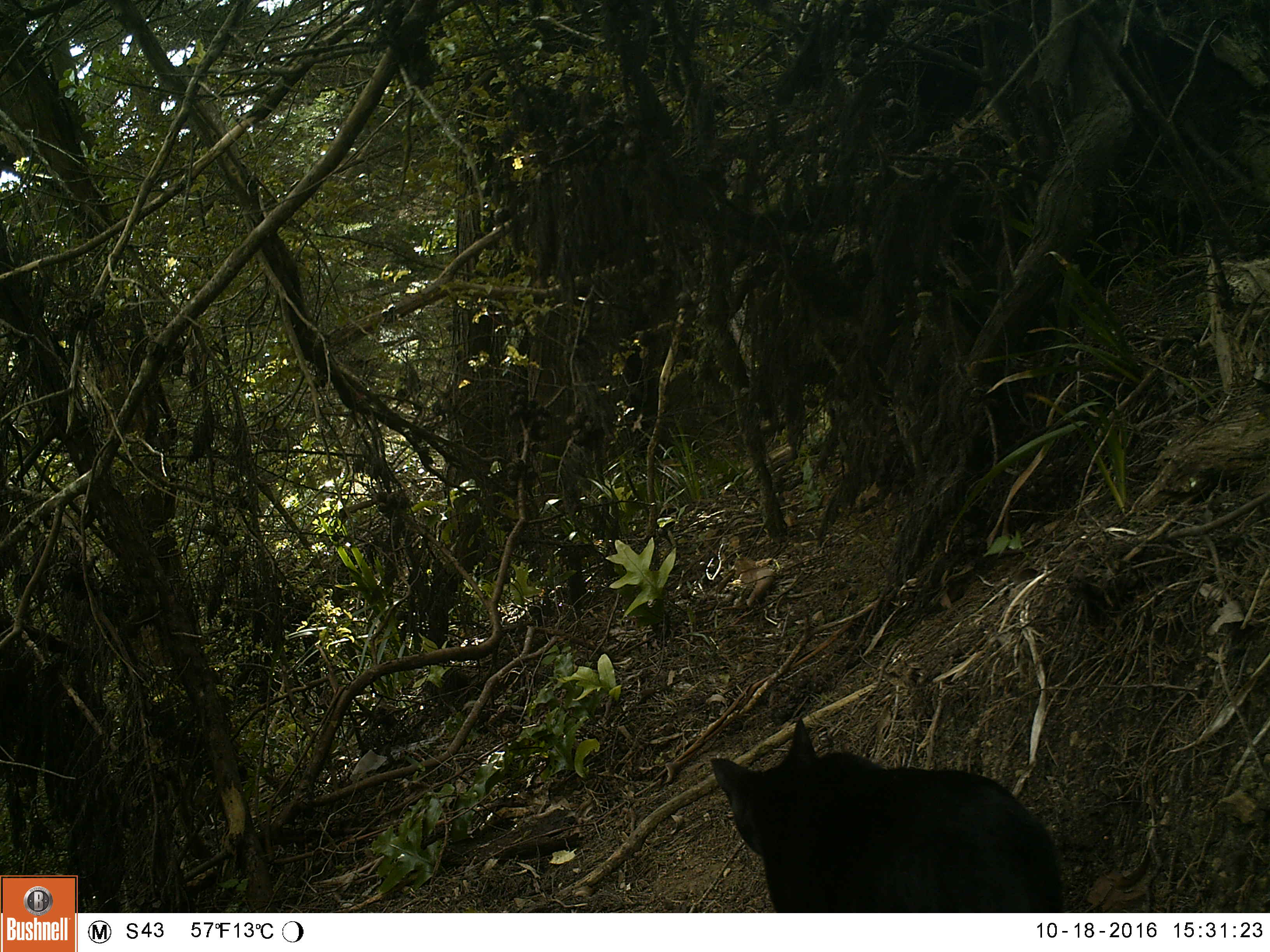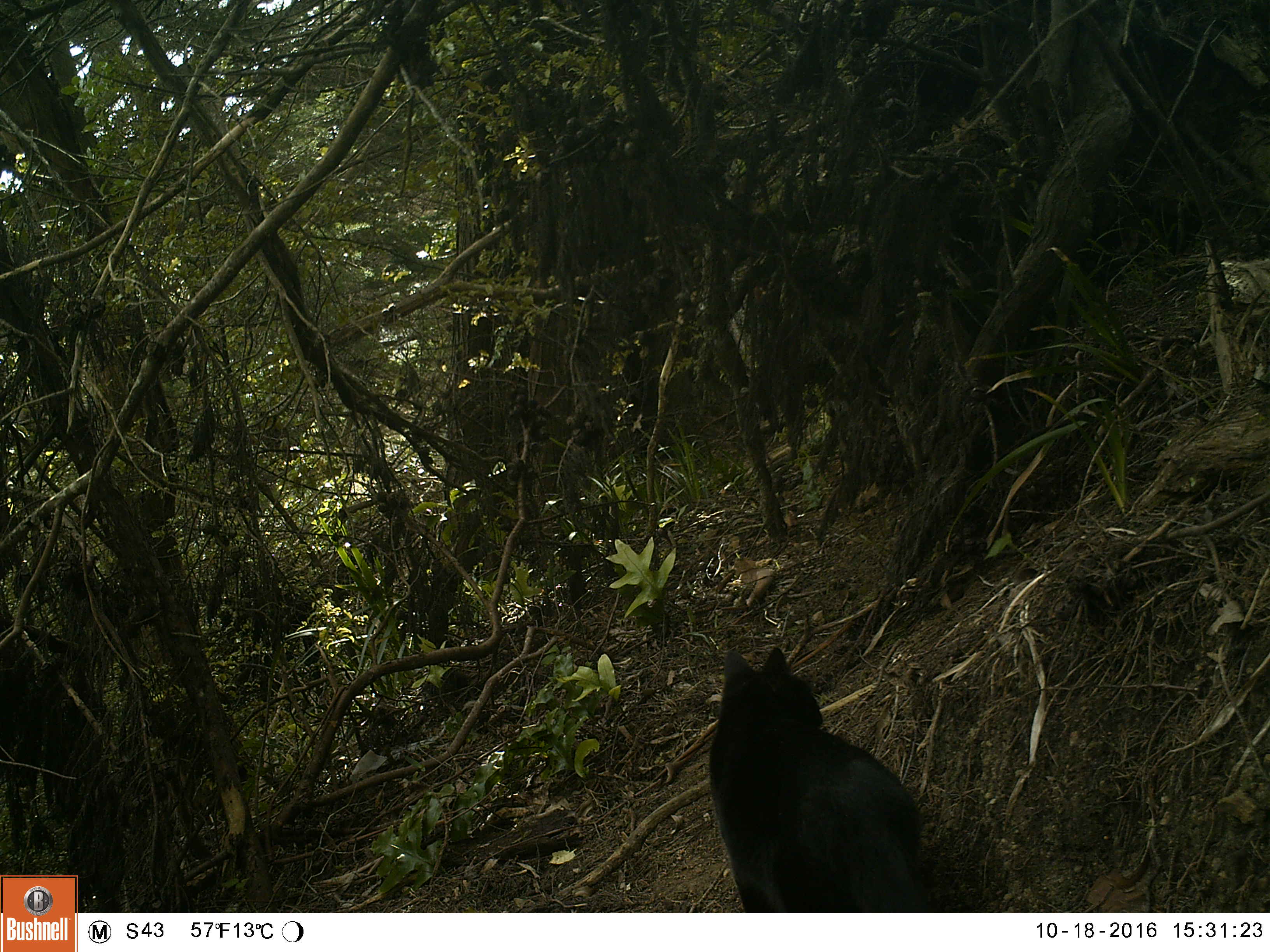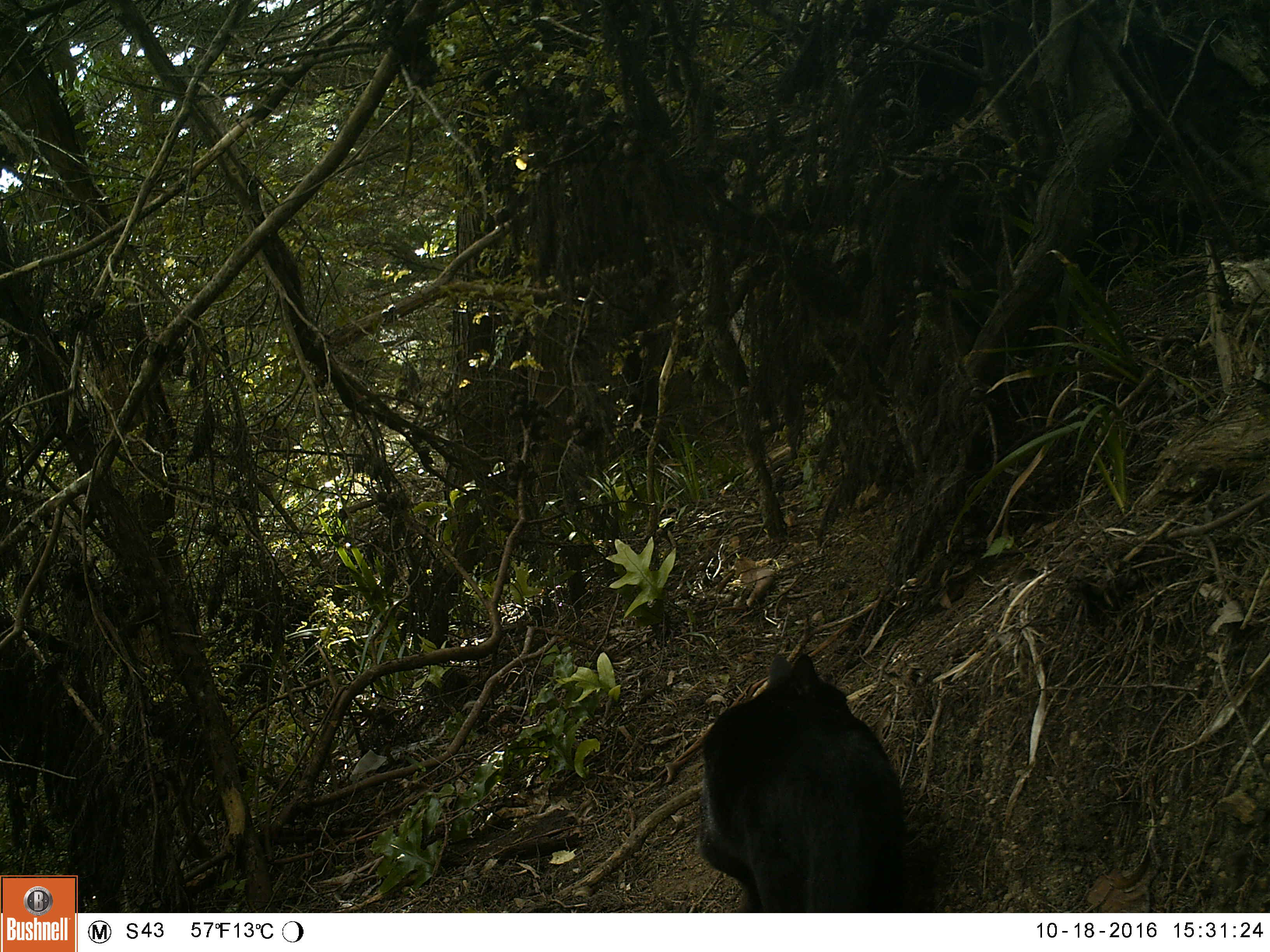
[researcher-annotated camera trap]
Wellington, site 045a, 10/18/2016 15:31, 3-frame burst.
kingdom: Animalia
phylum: Chordata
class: Mammalia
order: Carnivora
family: Felidae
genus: Felis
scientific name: Felis catus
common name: cat